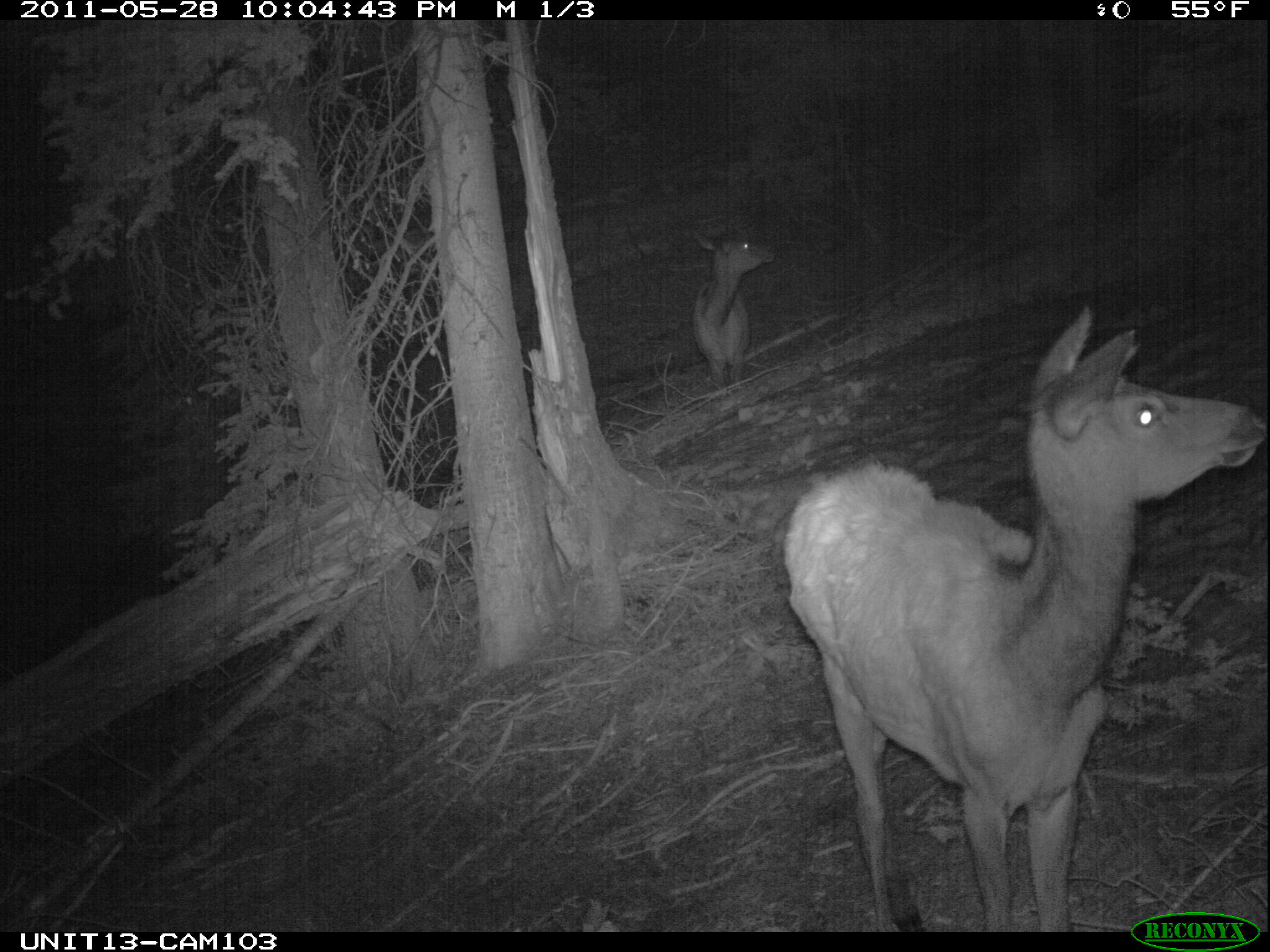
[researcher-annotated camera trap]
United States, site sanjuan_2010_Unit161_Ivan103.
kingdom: Animalia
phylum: Chordata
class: Mammalia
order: Artiodactyla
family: Cervidae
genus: Cervus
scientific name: Cervus elaphus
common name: red deer